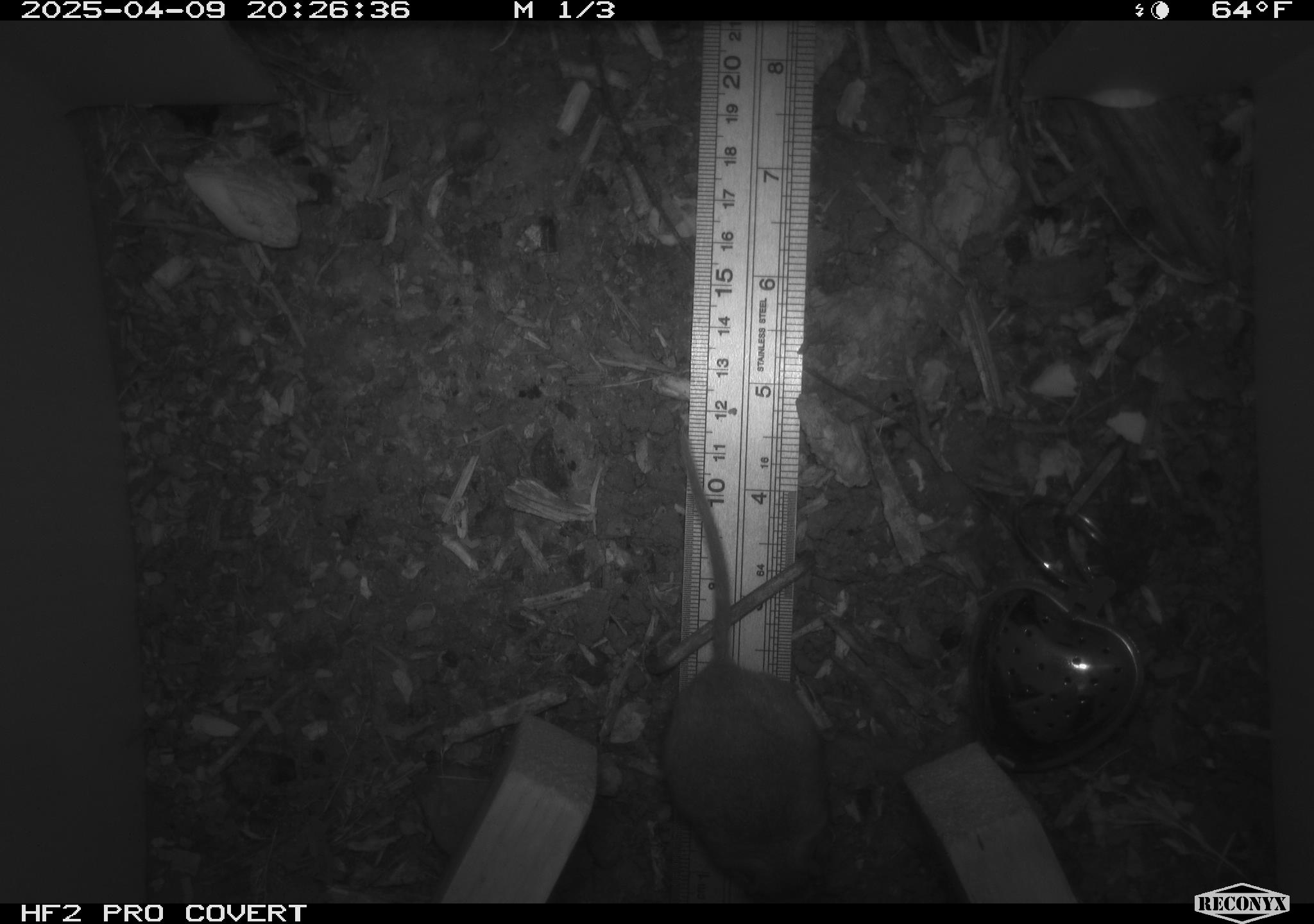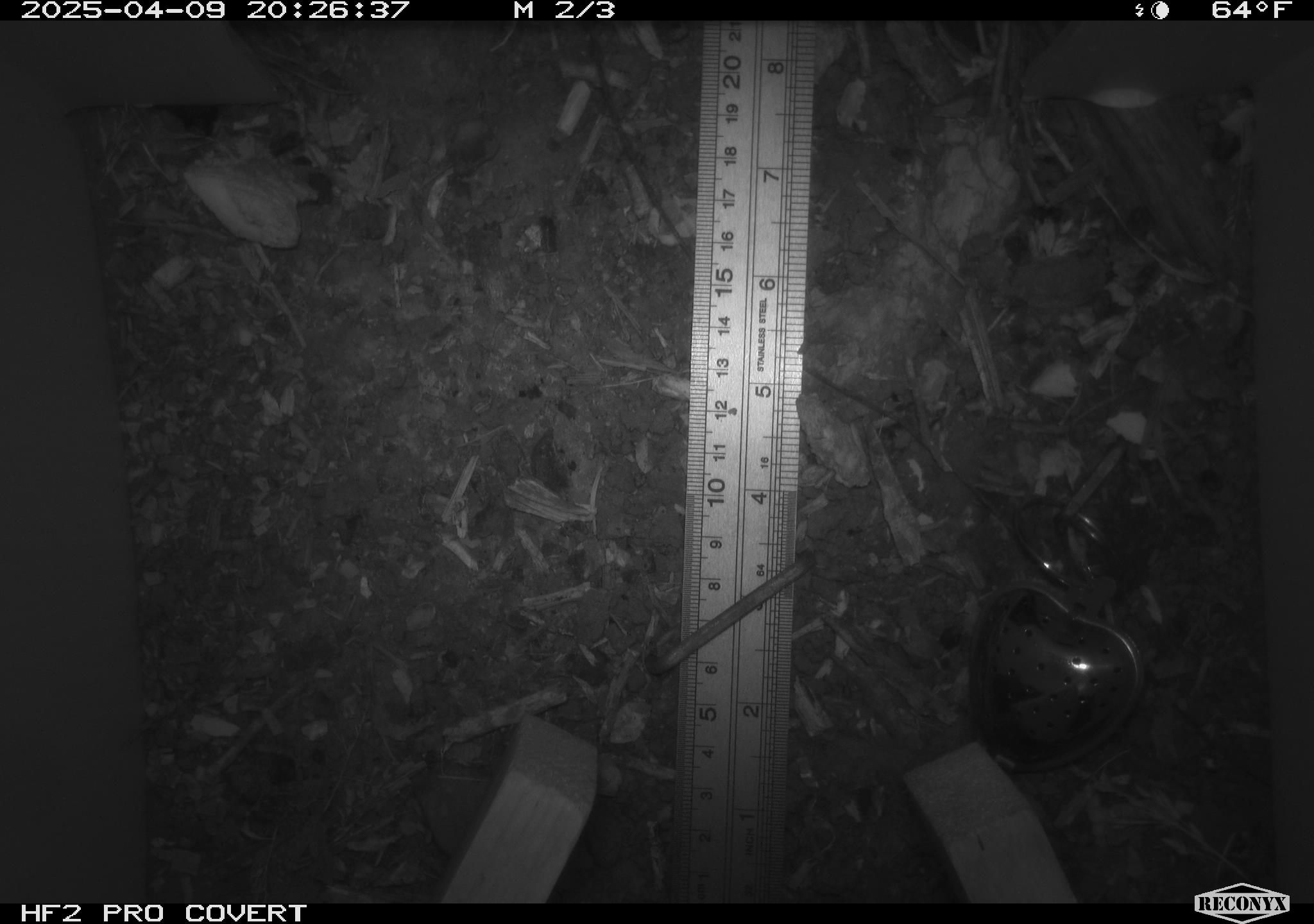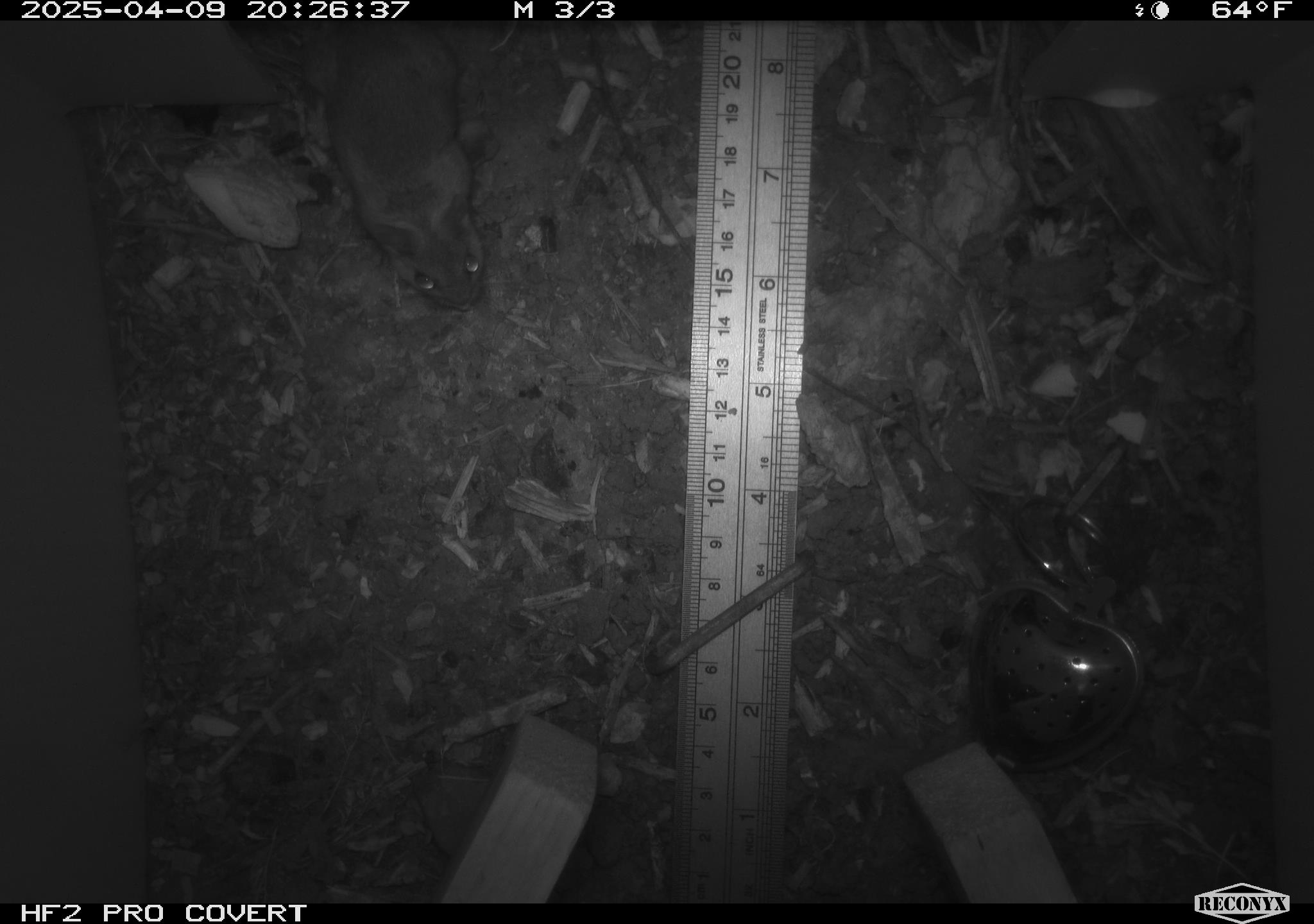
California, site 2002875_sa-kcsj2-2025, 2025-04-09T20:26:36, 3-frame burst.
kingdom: Animalia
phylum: Chordata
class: Mammalia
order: Rodentia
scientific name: Rodentia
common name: rodent